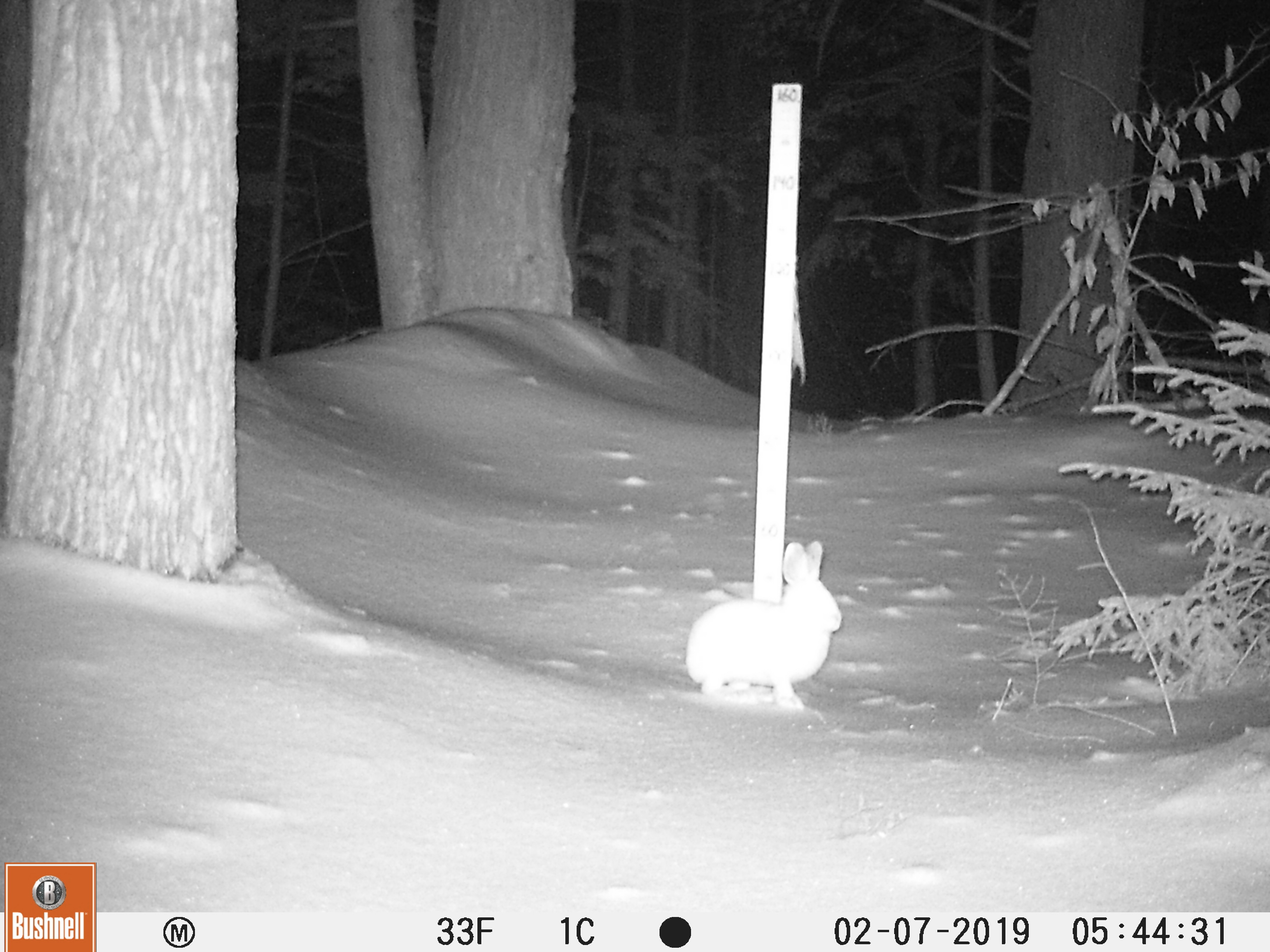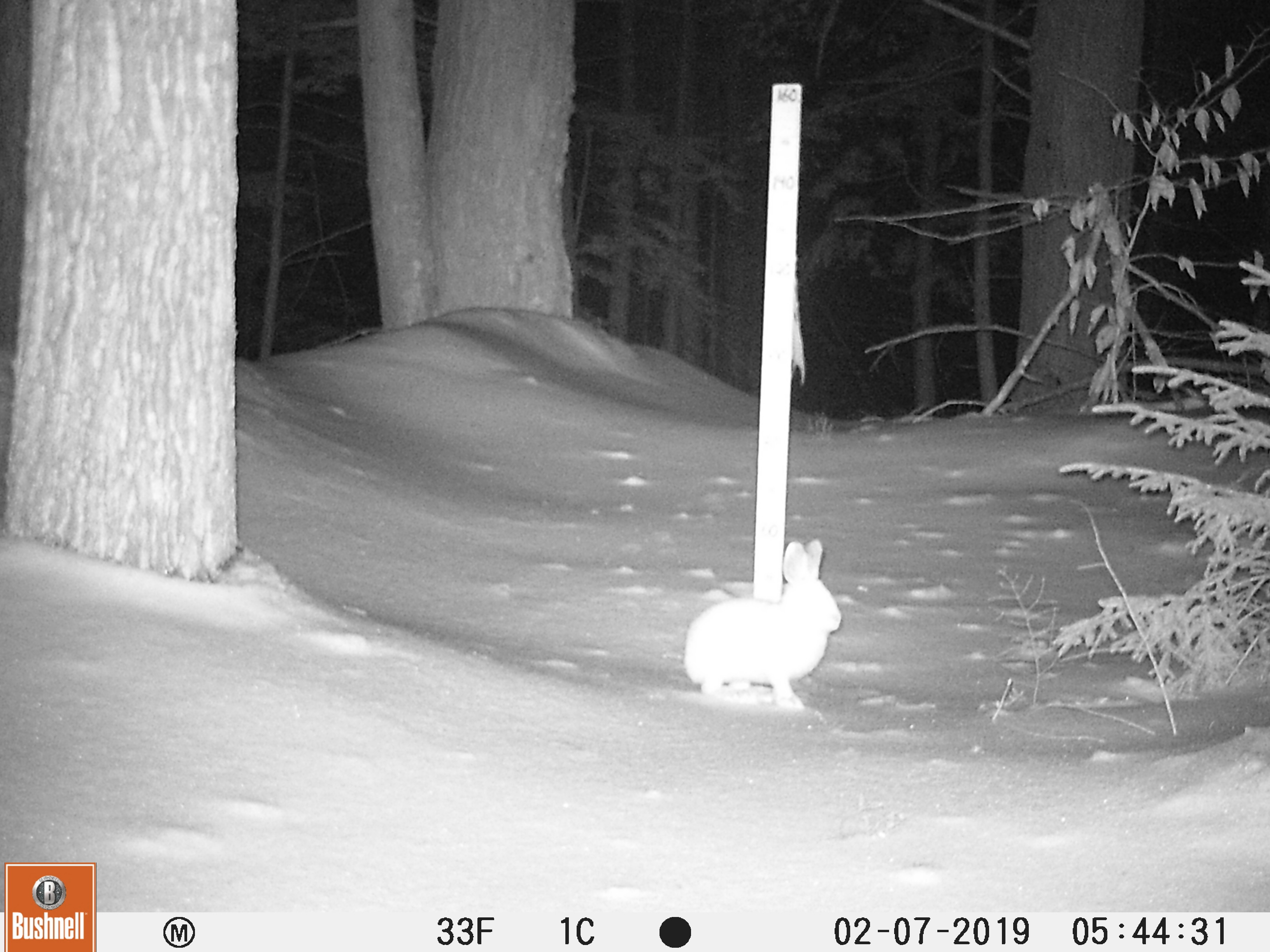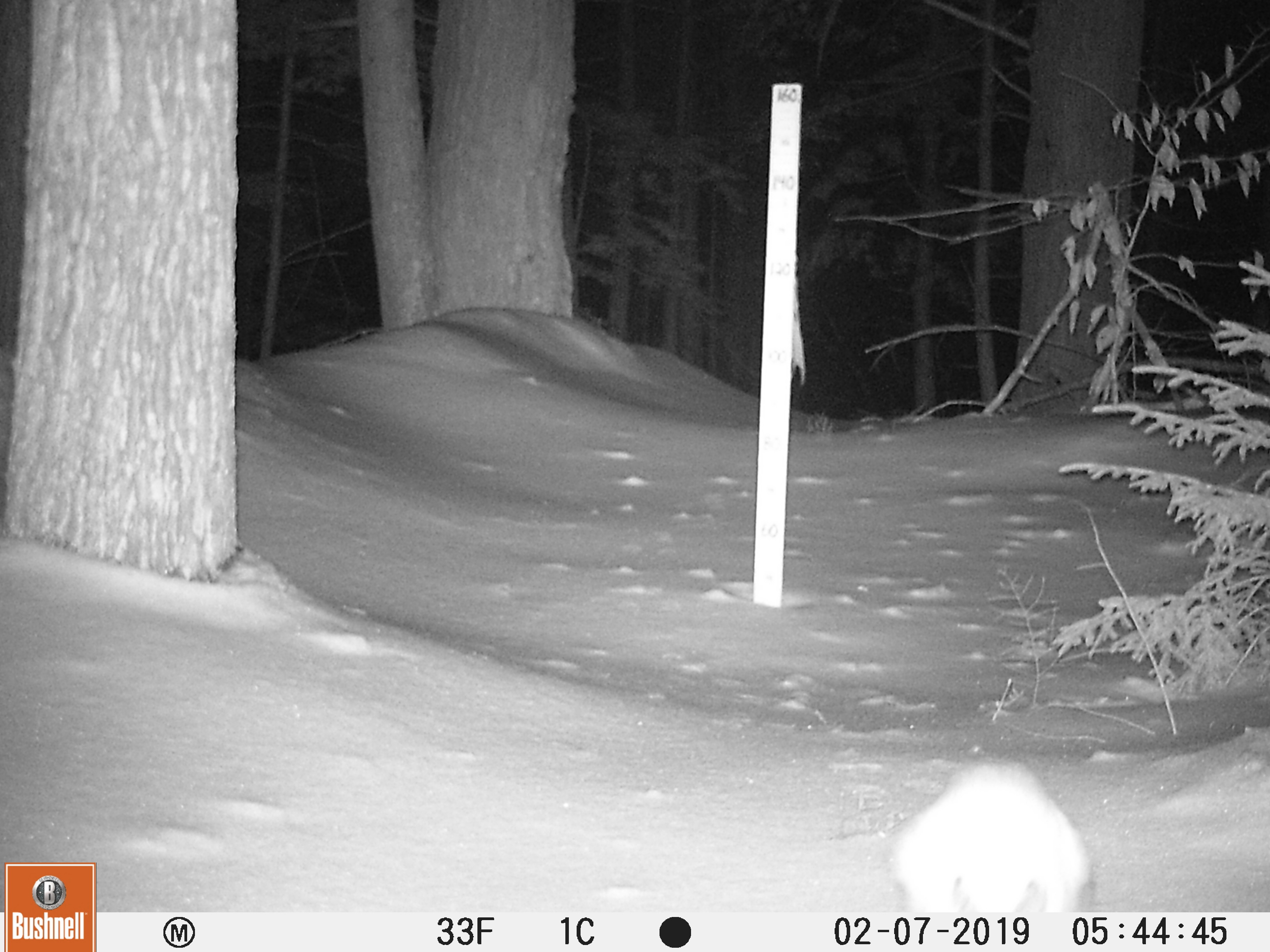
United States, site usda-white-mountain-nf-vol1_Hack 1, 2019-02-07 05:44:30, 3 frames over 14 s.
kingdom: Animalia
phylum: Chordata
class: Mammalia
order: Lagomorpha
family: Leporidae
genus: Lepus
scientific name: Lepus americanus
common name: snowshoe hare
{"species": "snowshoe hare (Lepus americanus)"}